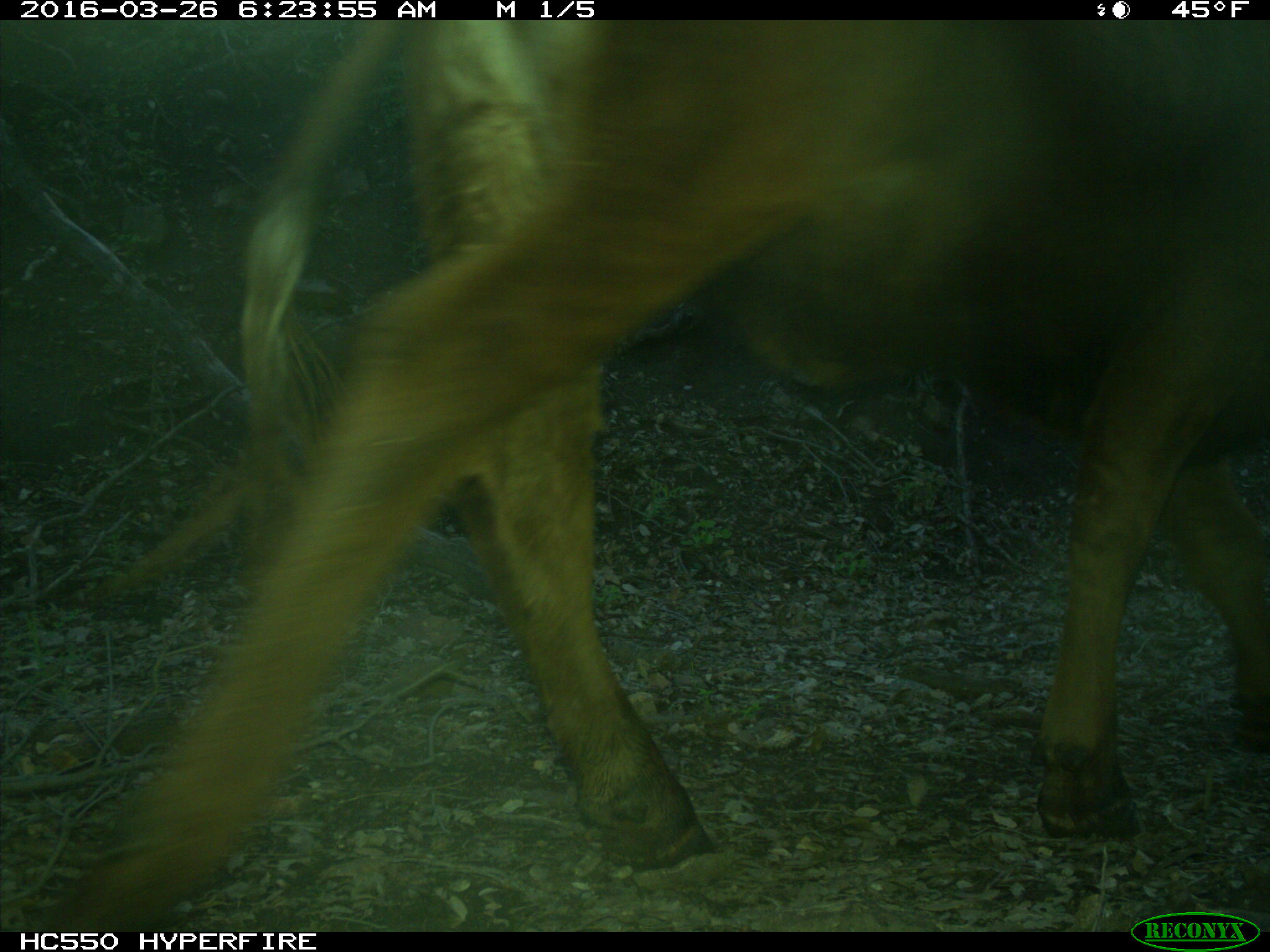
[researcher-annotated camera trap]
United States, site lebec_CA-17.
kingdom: Animalia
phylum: Chordata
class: Mammalia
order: Artiodactyla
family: Bovidae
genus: Bos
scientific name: Bos taurus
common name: domestic cow